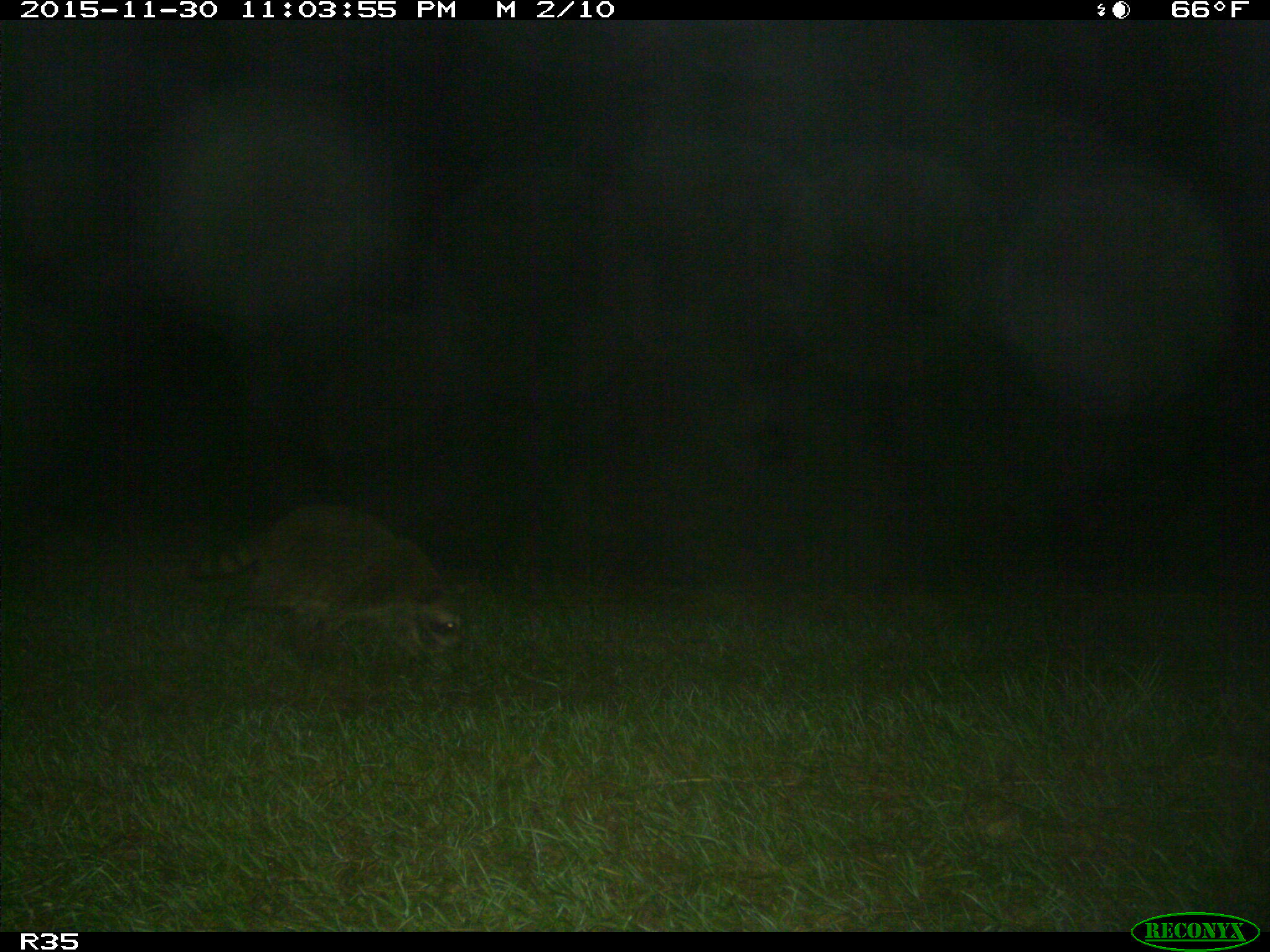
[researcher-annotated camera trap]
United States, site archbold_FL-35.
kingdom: Animalia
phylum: Chordata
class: Mammalia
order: Carnivora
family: Procyonidae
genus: Procyon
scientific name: Procyon lotor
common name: common raccoon